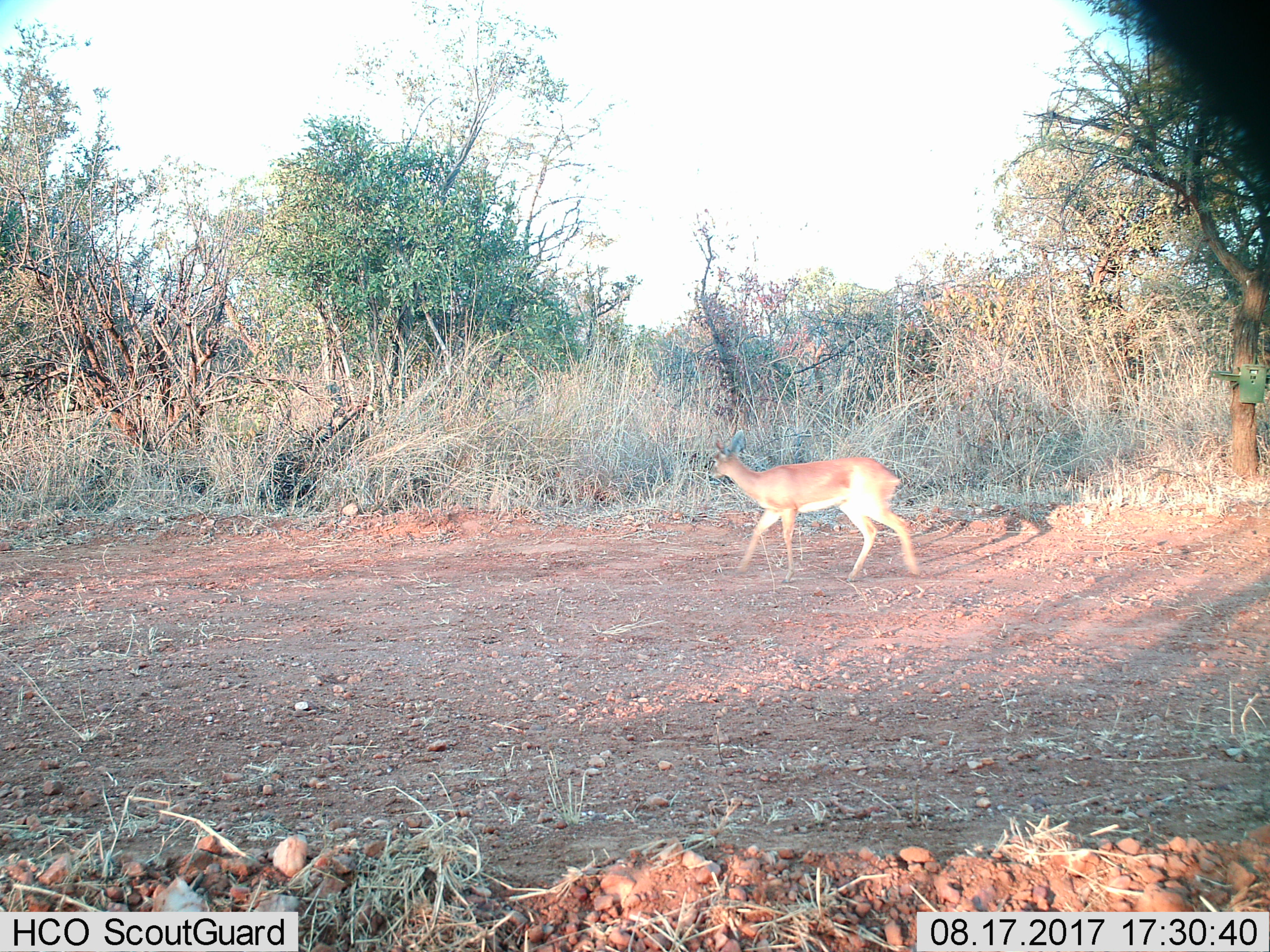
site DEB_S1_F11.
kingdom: Animalia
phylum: Chordata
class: Mammalia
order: Artiodactyla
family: Bovidae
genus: Raphicerus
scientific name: Raphicerus campestris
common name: steenbok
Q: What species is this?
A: Steenbok (Raphicerus campestris).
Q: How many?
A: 1.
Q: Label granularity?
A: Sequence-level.